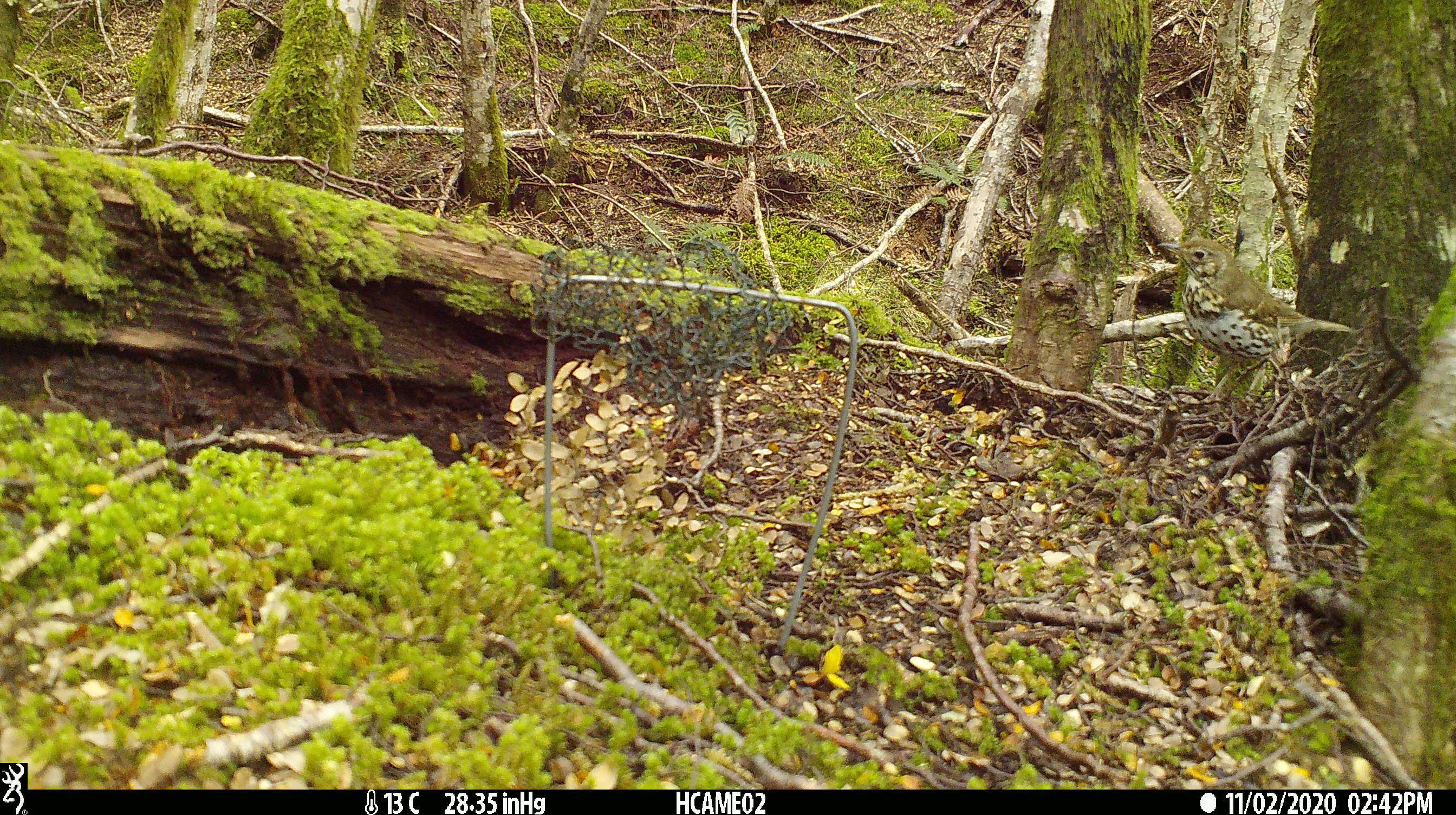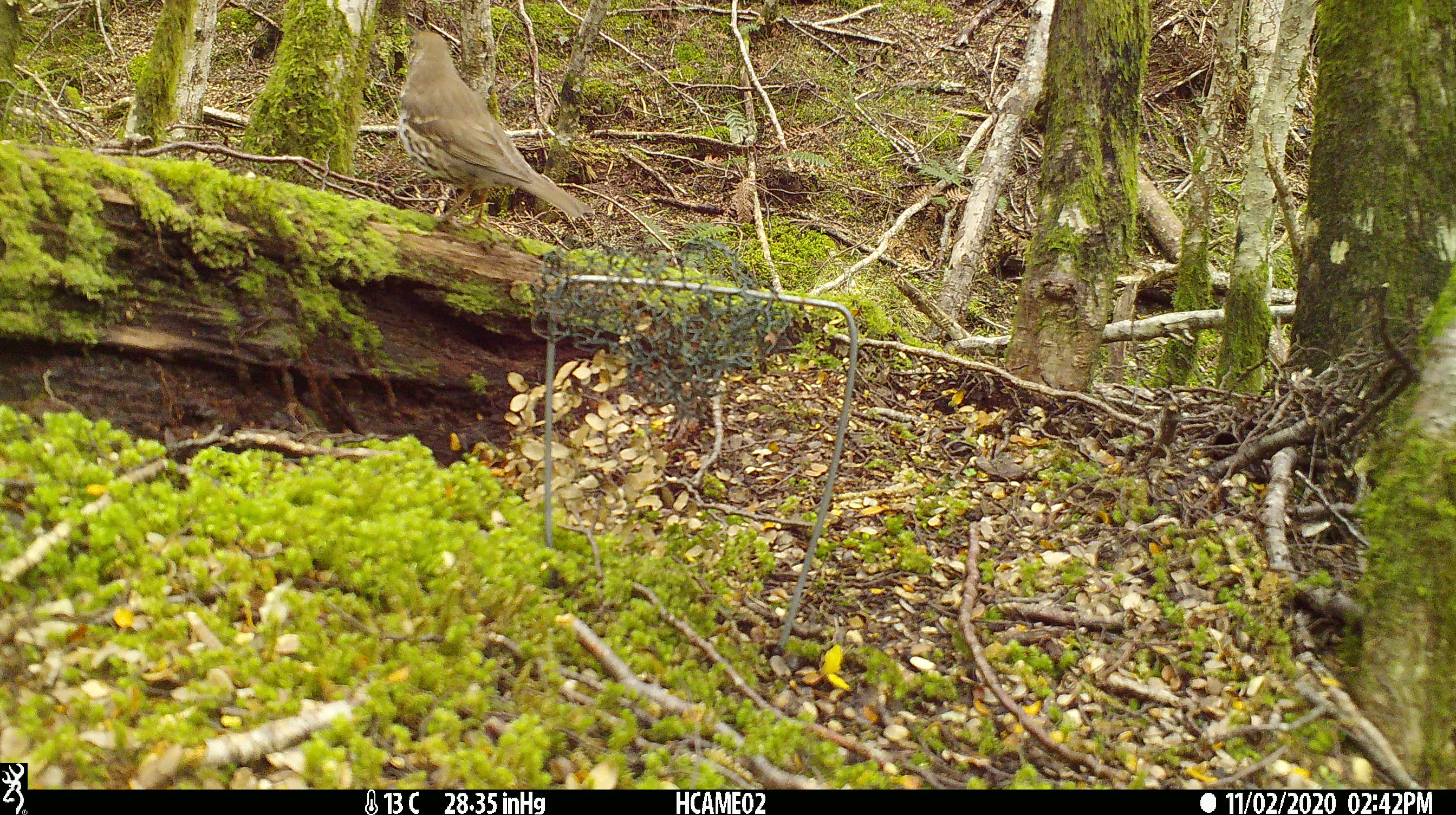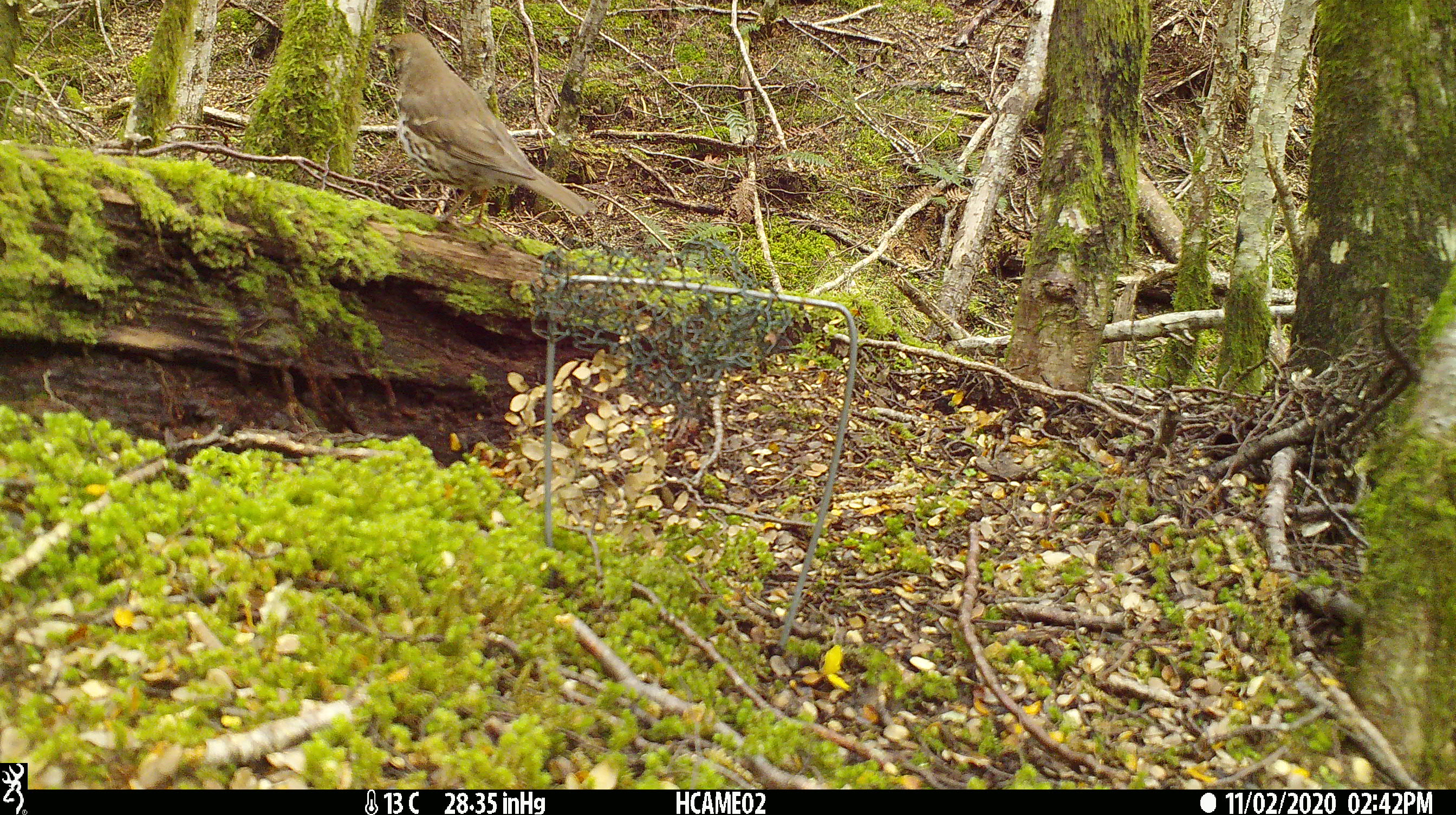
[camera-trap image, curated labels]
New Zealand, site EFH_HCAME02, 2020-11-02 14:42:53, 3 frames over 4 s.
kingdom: Animalia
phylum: Chordata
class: Aves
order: Passeriformes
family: Turdidae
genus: Turdus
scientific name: Turdus philomelos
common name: song thrush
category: thrush